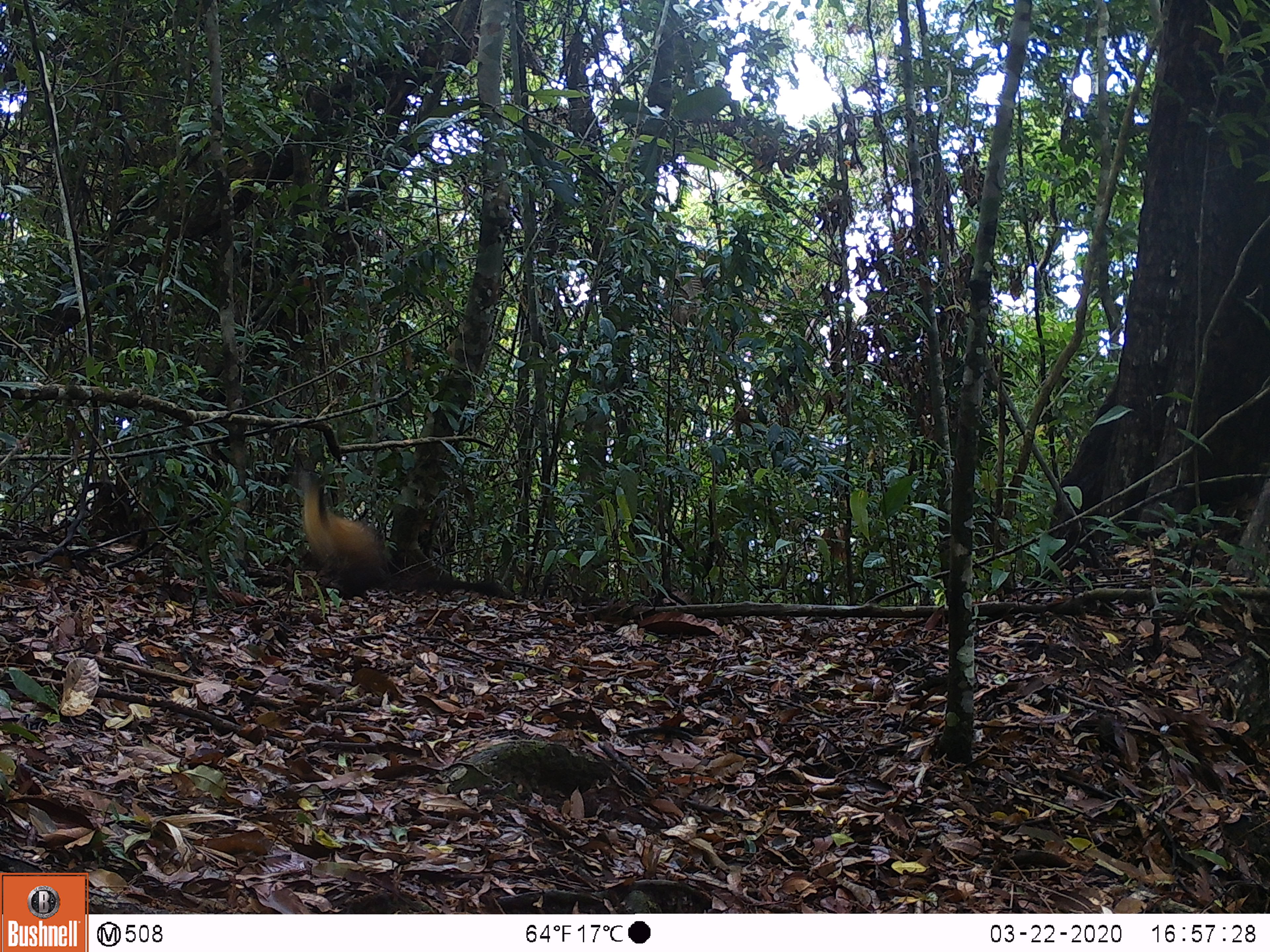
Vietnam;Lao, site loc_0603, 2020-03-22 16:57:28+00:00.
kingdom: Animalia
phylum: Chordata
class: Mammalia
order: Carnivora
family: Mustelidae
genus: Martes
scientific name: Martes flavigula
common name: yellow-throated marten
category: yellow throated marten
Yellow throated marten (yellow-throated marten) (Martes flavigula). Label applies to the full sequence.